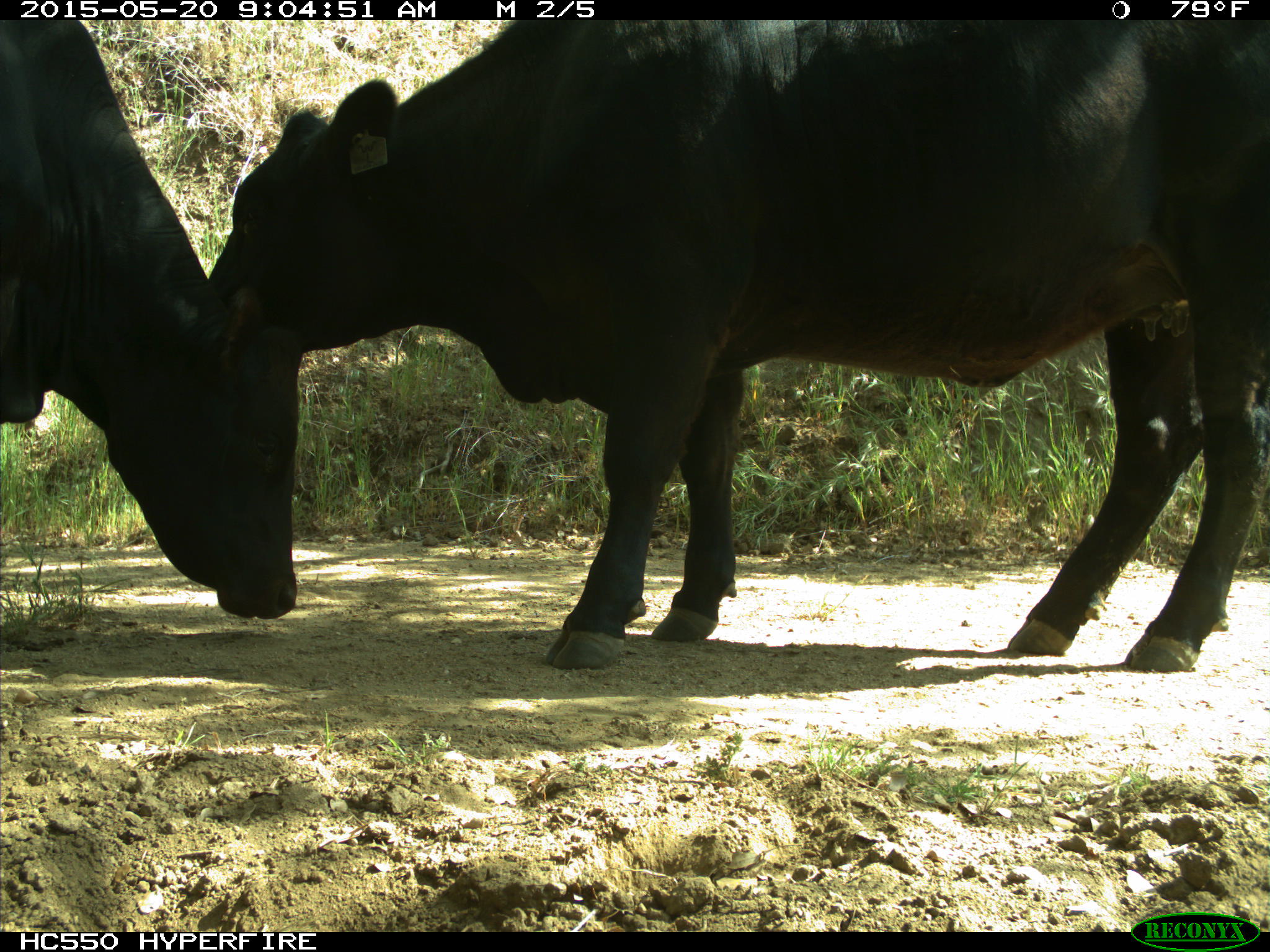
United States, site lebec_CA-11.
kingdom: Animalia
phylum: Chordata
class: Mammalia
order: Artiodactyla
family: Bovidae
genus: Bos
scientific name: Bos taurus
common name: domestic cow